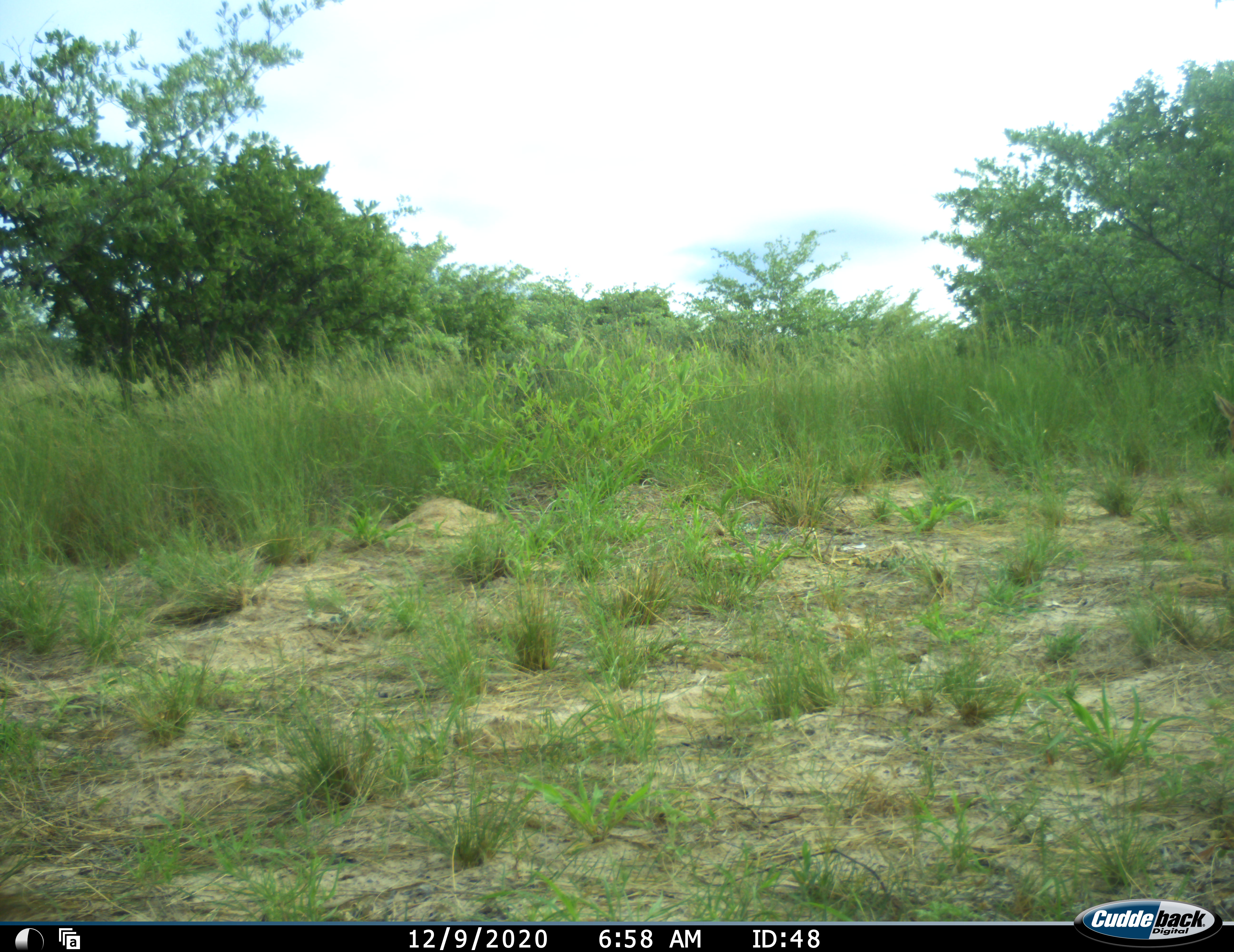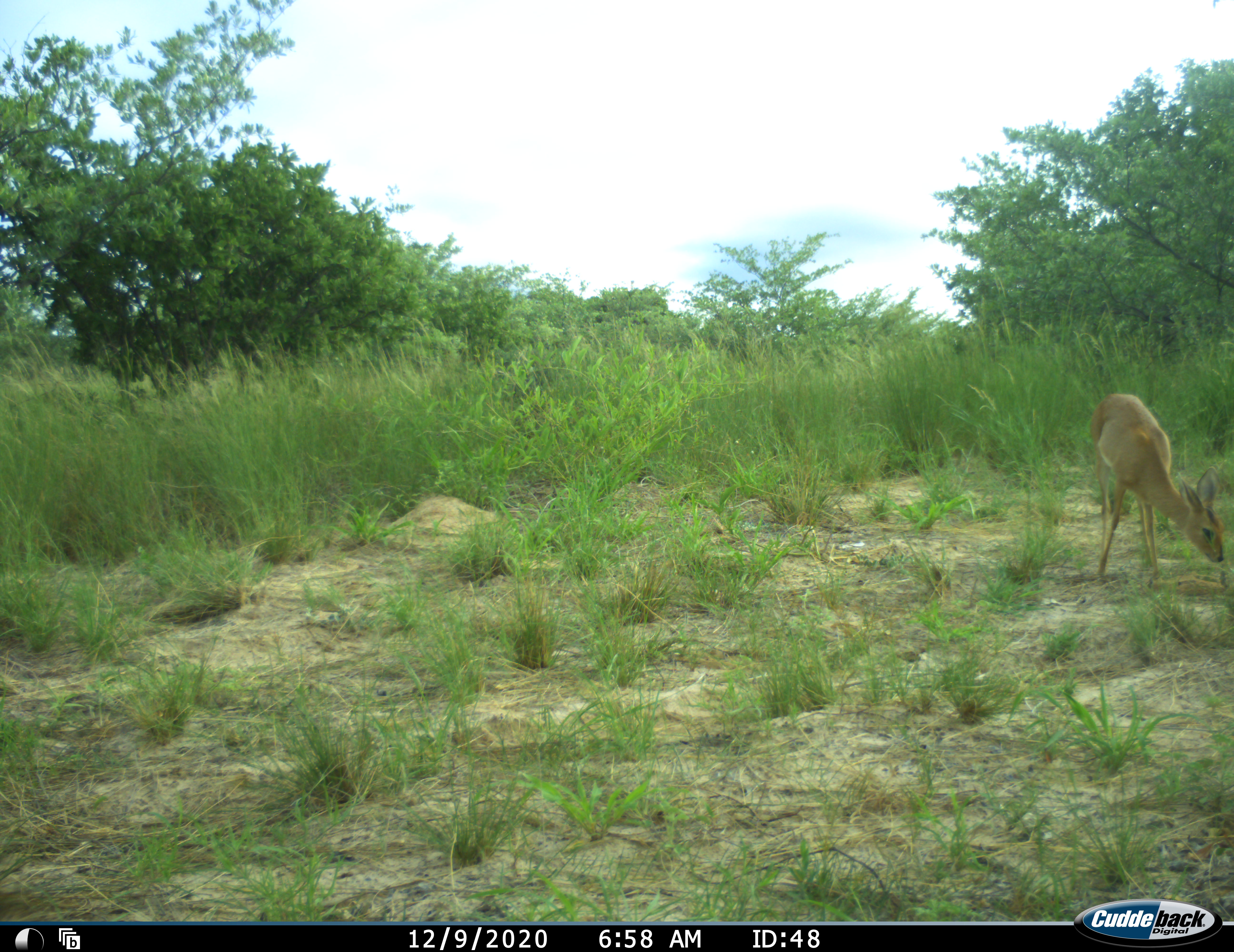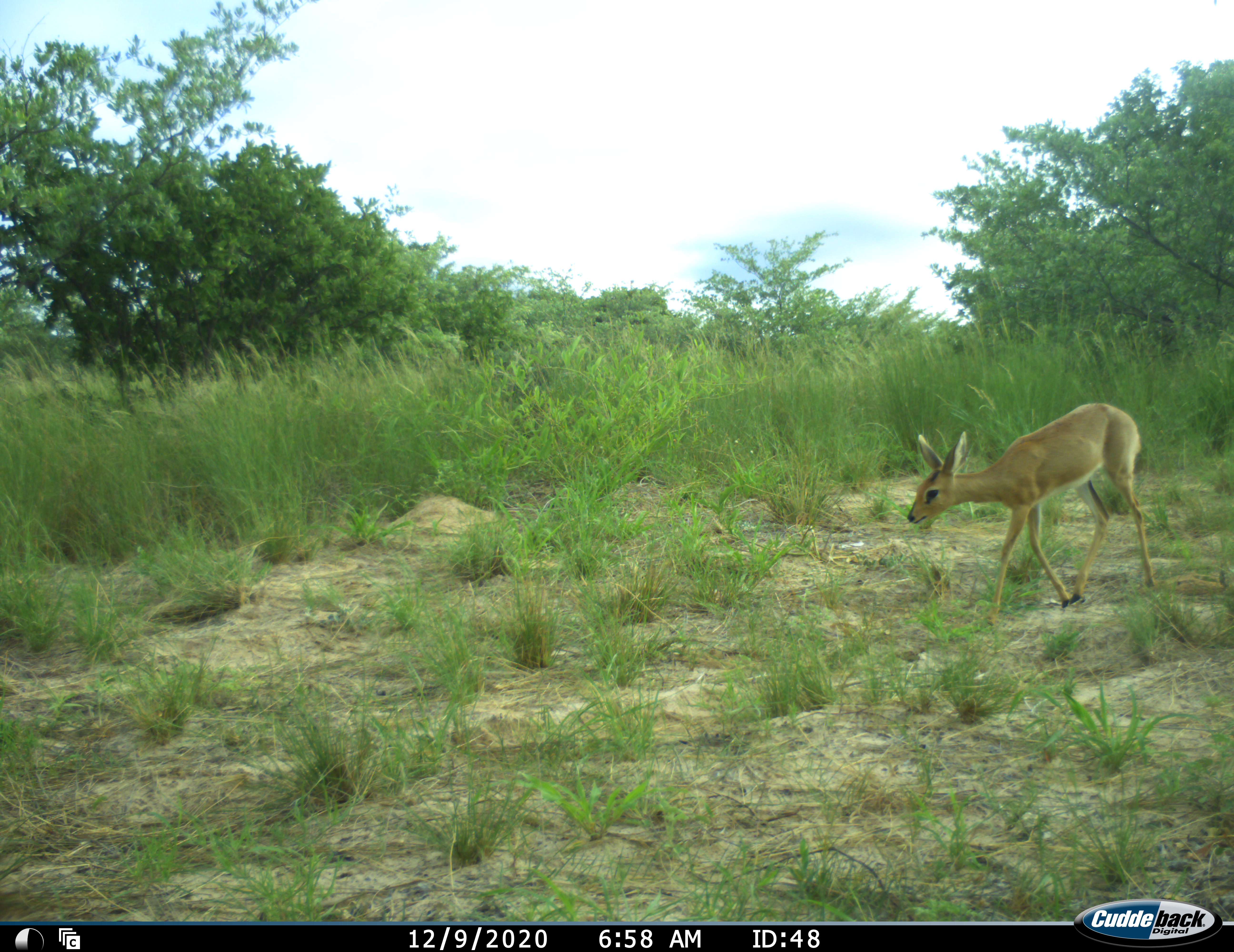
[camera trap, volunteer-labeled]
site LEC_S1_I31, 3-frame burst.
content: unidentified animal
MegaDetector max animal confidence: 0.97